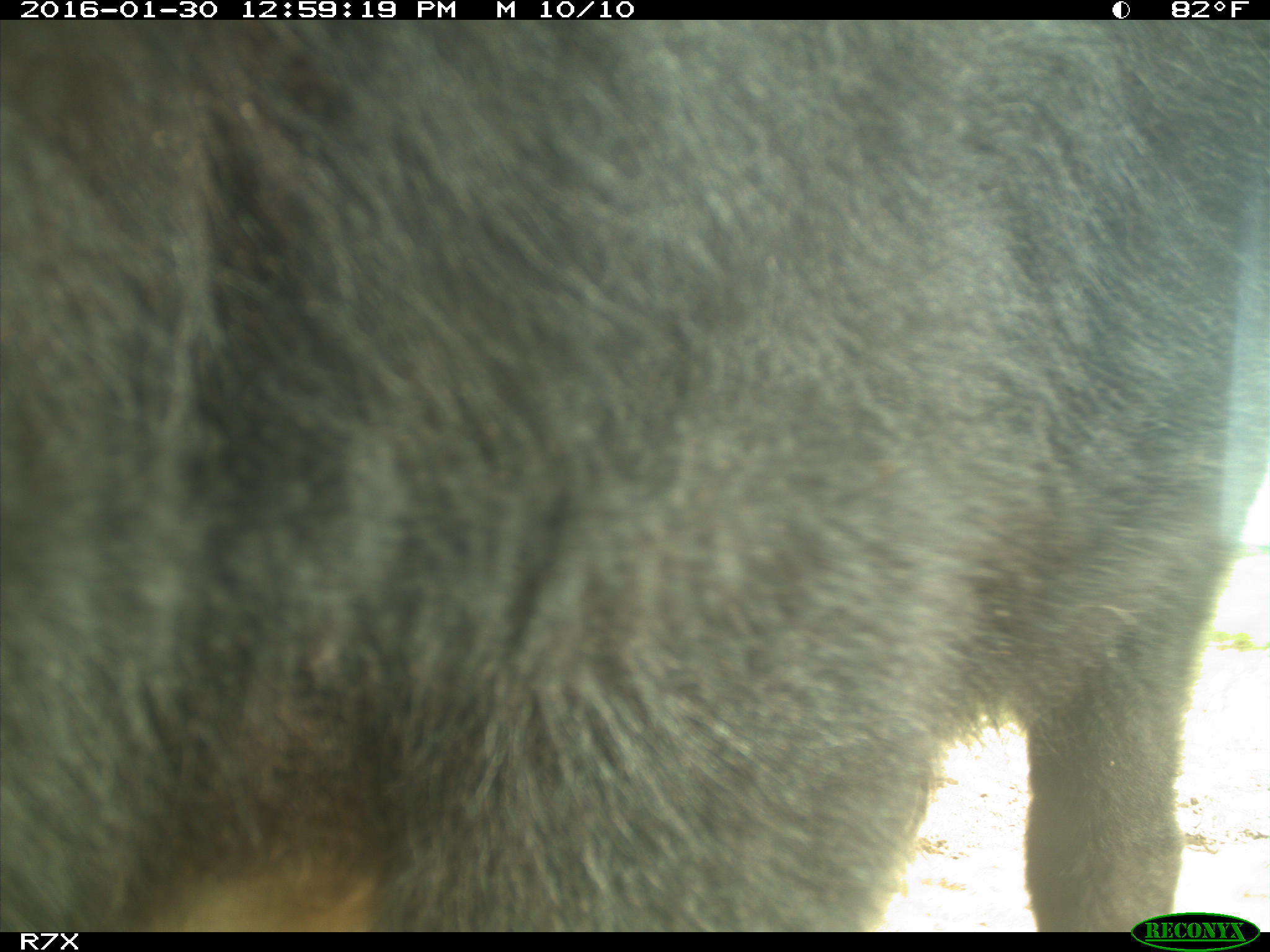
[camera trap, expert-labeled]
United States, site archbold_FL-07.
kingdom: Animalia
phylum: Chordata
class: Mammalia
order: Artiodactyla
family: Bovidae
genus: Bos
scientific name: Bos taurus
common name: domestic cow